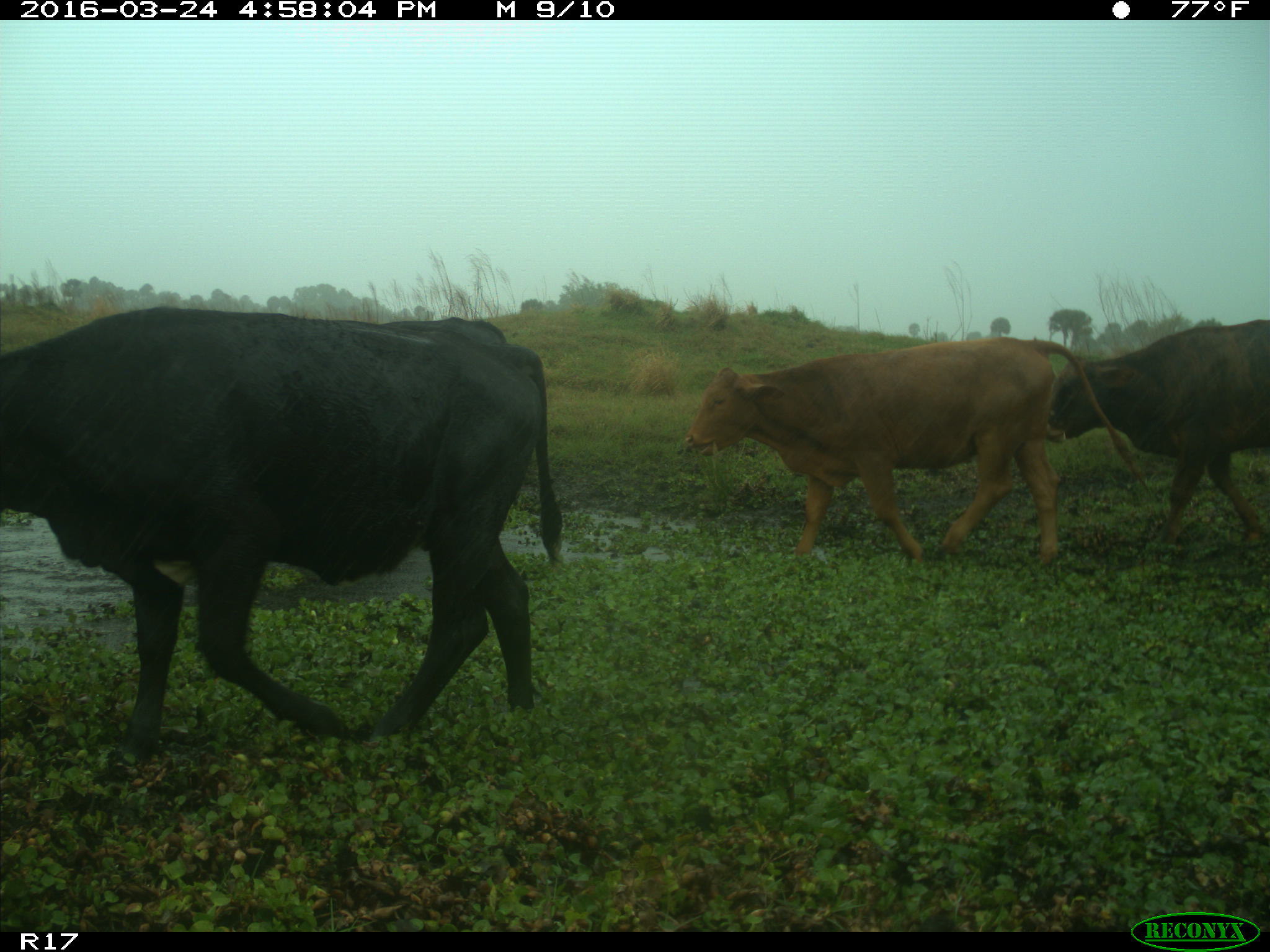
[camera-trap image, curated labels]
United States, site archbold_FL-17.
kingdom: Animalia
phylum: Chordata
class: Mammalia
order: Artiodactyla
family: Bovidae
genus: Bos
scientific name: Bos taurus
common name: domestic cow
Bos taurus (domestic cow).